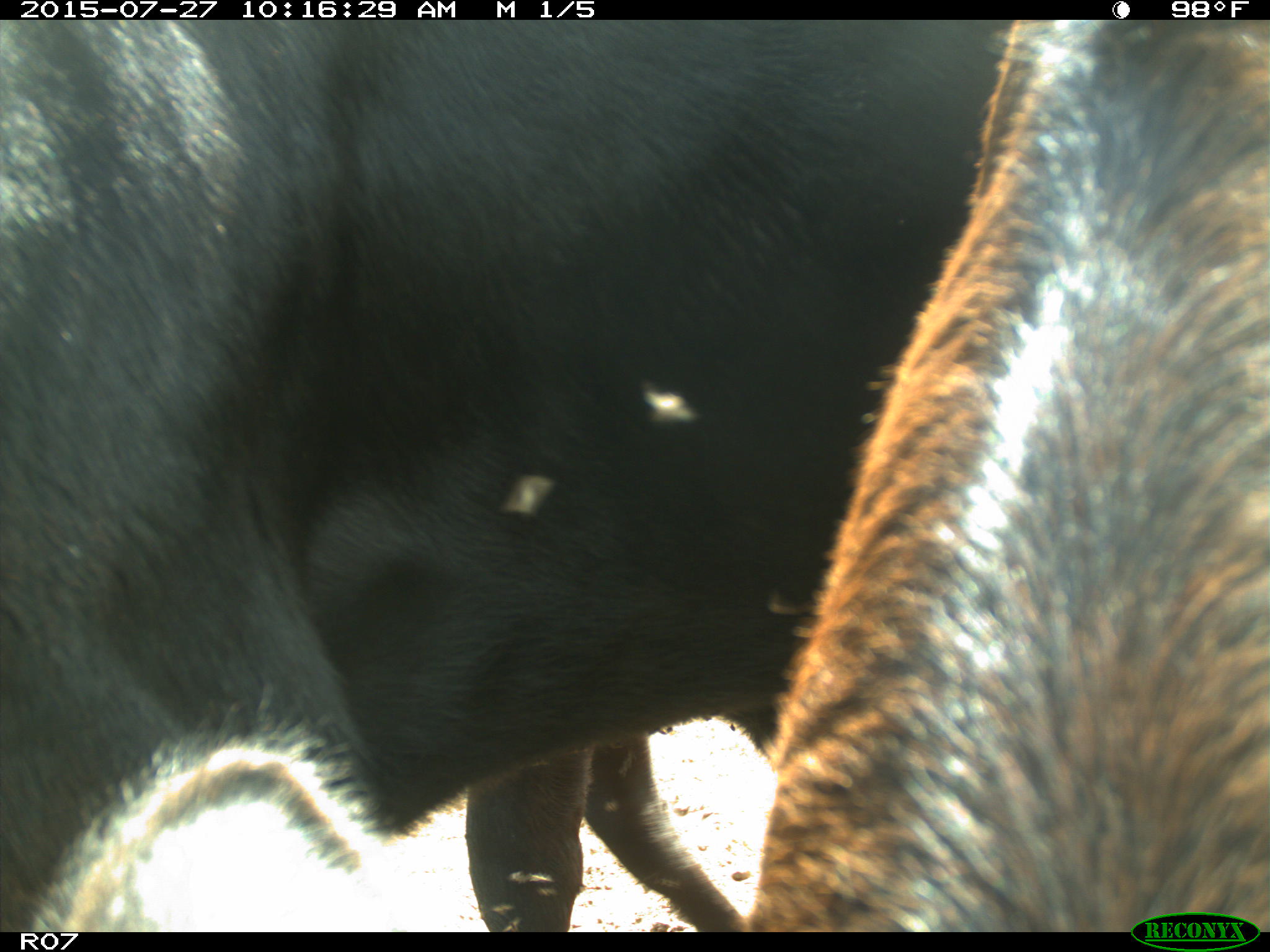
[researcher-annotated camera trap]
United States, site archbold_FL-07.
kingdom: Animalia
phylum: Chordata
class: Mammalia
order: Artiodactyla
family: Bovidae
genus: Bos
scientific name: Bos taurus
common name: domestic cow